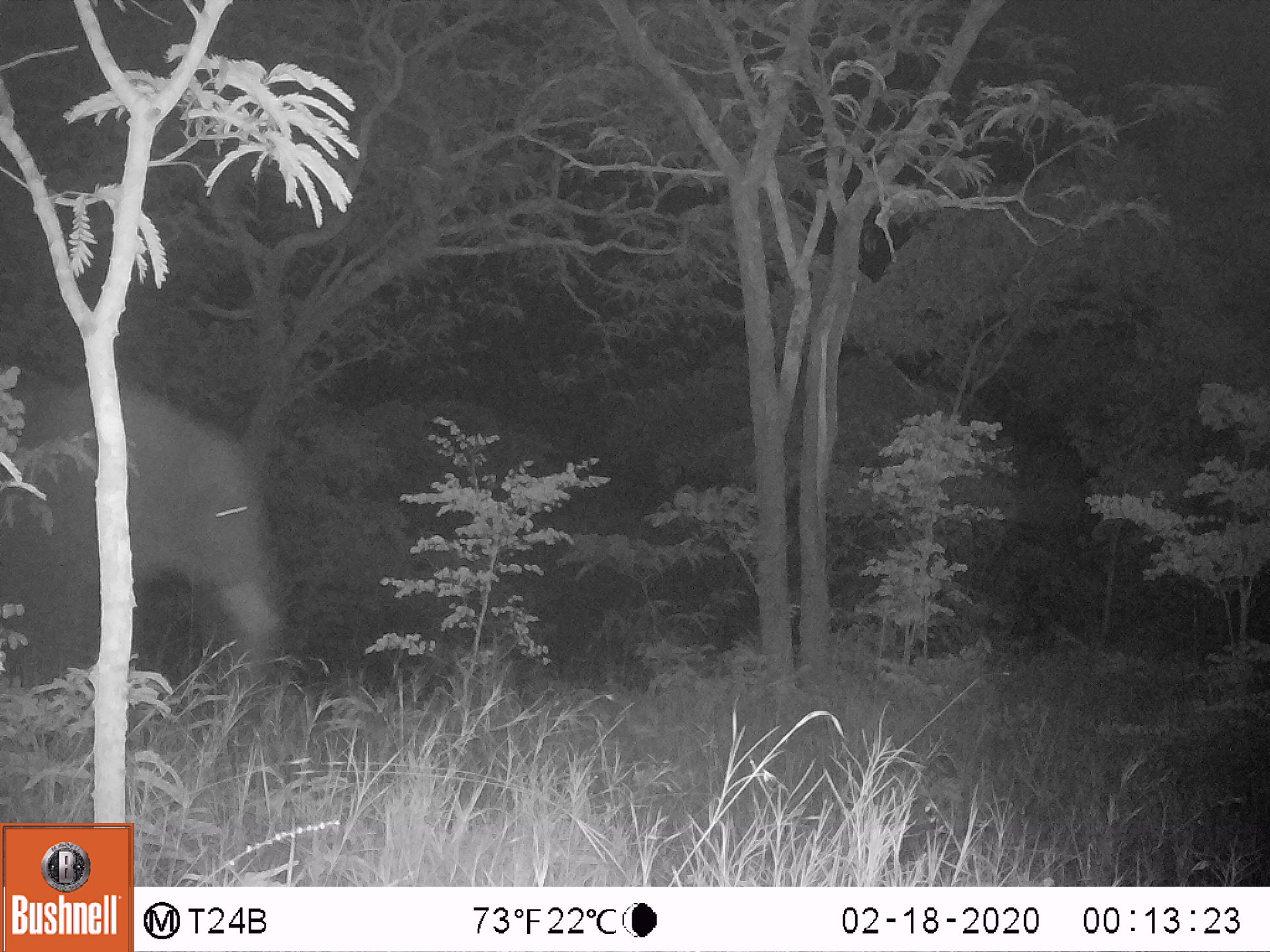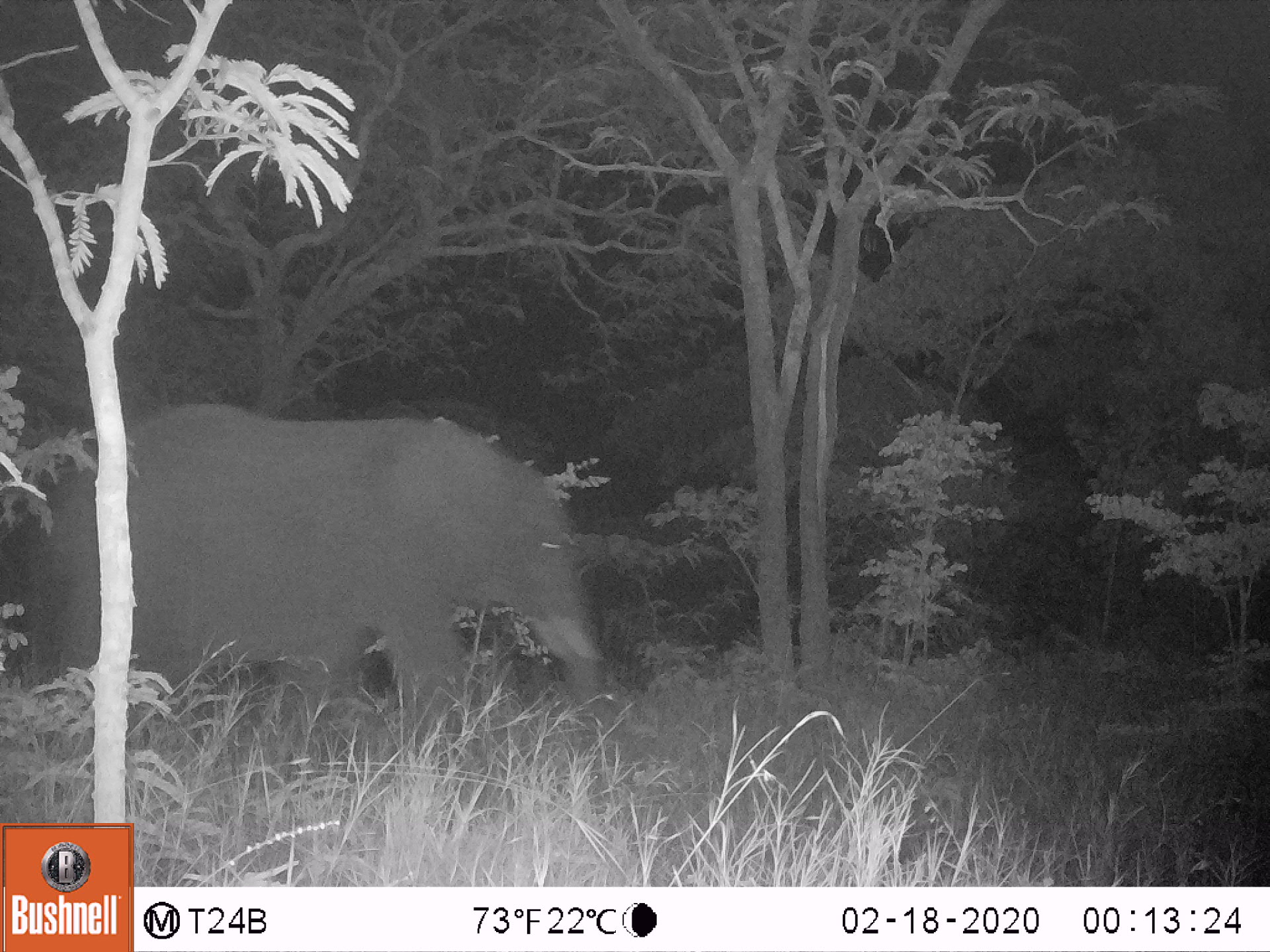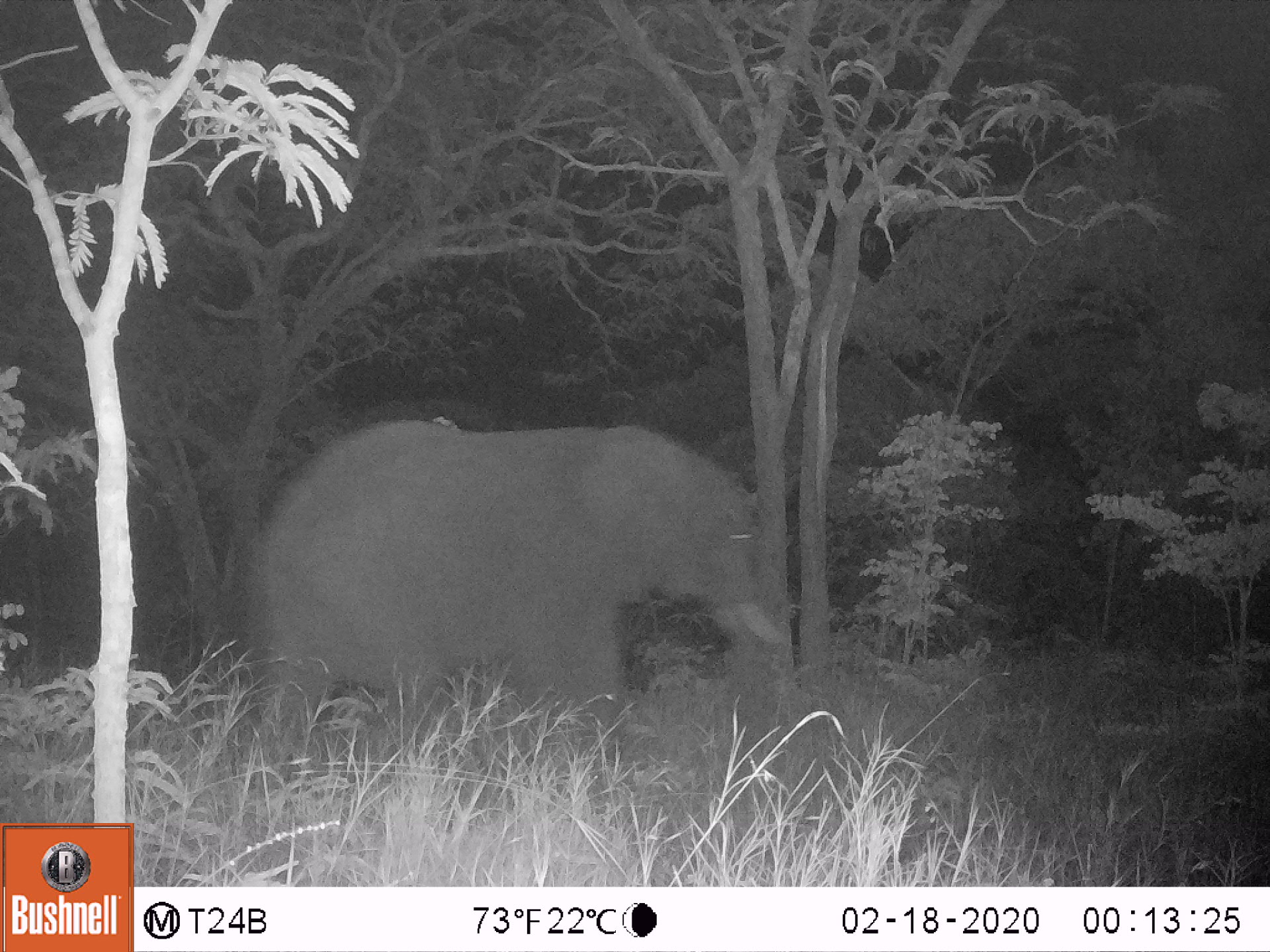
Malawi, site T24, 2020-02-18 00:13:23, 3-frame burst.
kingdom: Animalia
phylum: Chordata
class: Mammalia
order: Proboscidea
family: Elephantidae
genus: Loxodonta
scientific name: Loxodonta africana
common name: african savanna elephant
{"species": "african savanna elephant (Loxodonta africana)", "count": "1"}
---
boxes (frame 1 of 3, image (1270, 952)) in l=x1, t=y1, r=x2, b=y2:
african savanna elephant: l=0, t=357, r=293, b=755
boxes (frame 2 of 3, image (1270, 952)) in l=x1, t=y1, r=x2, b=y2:
african savanna elephant: l=34, t=390, r=609, b=741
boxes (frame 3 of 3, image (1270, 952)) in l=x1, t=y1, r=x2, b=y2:
african savanna elephant: l=248, t=406, r=800, b=755